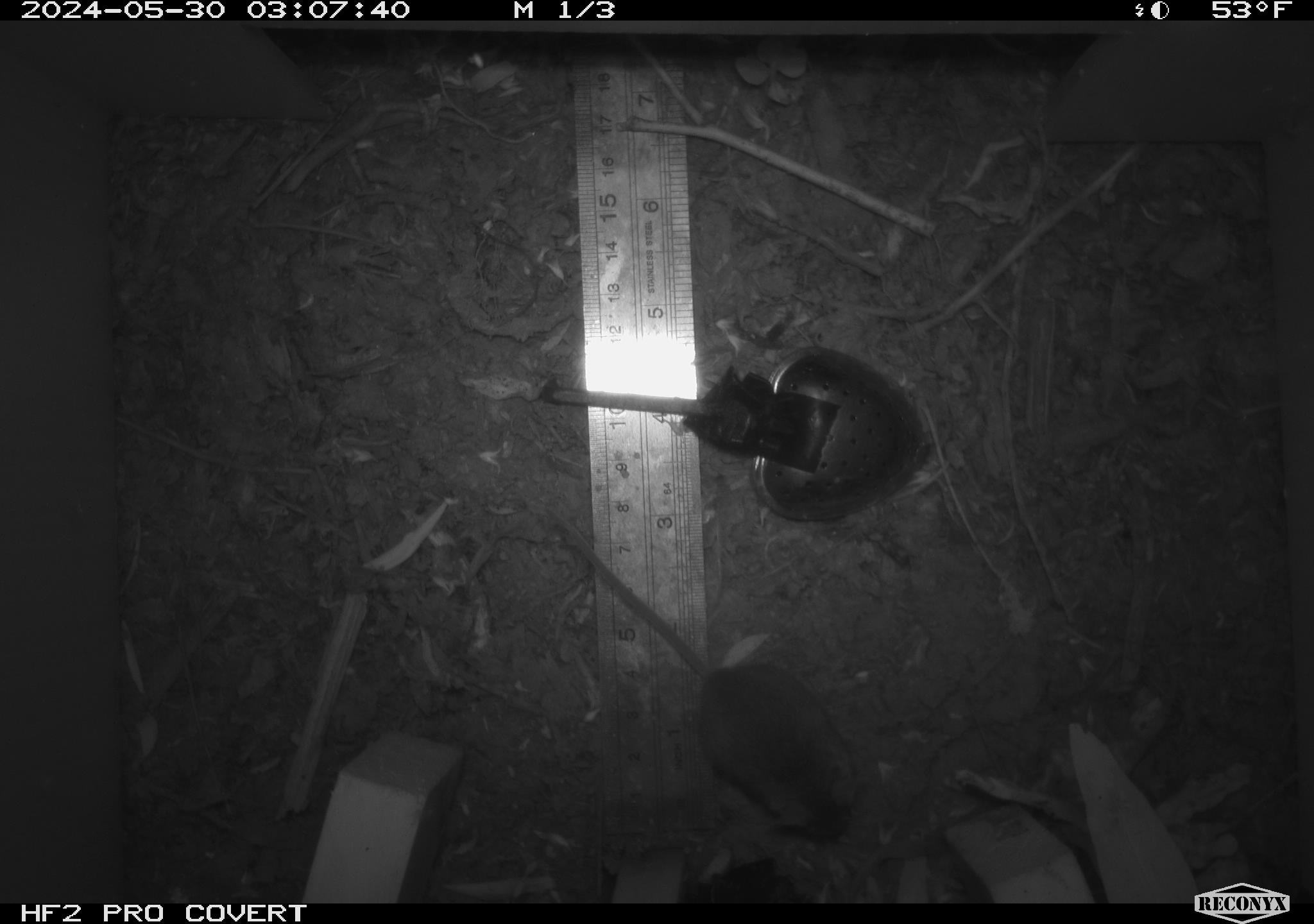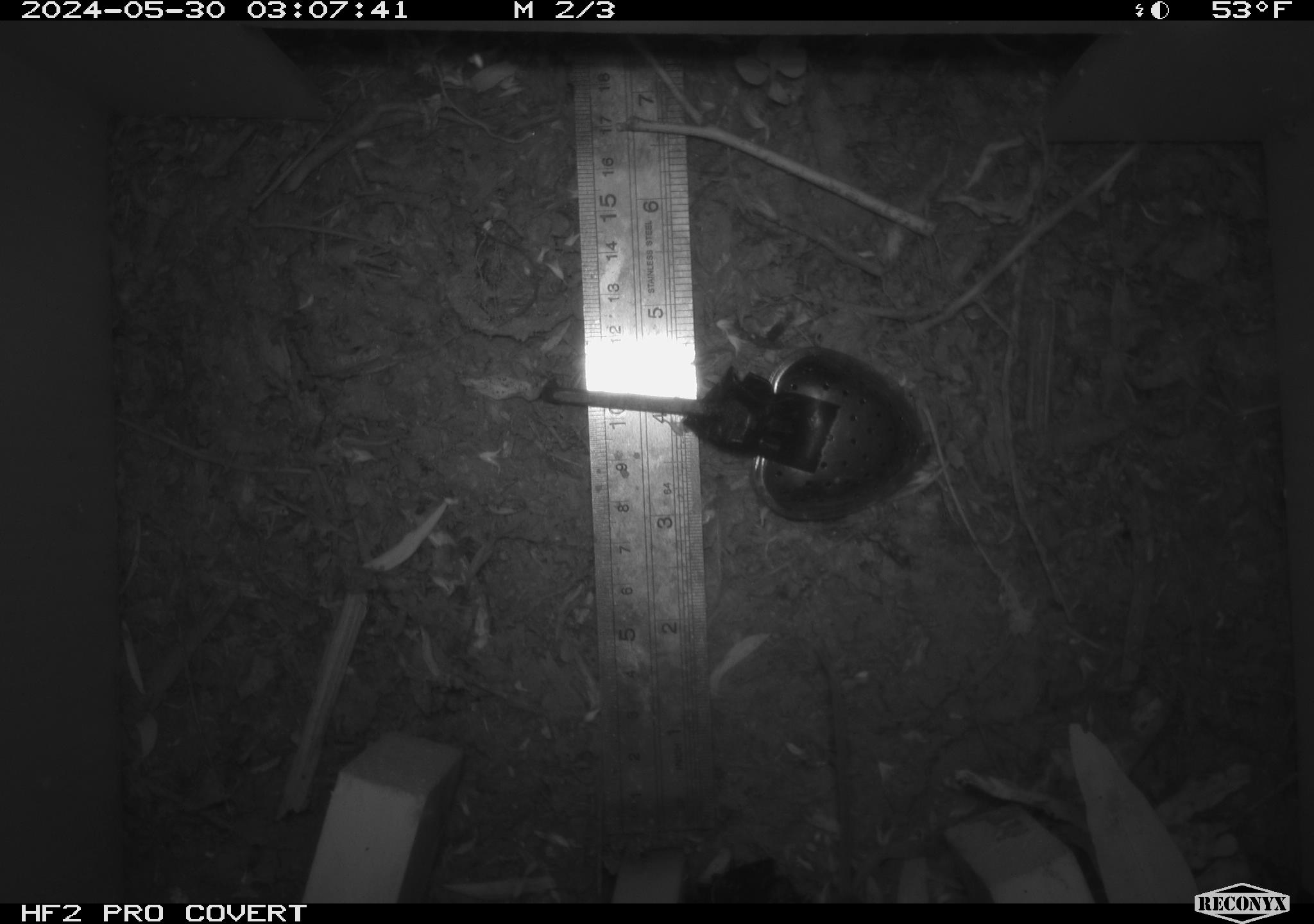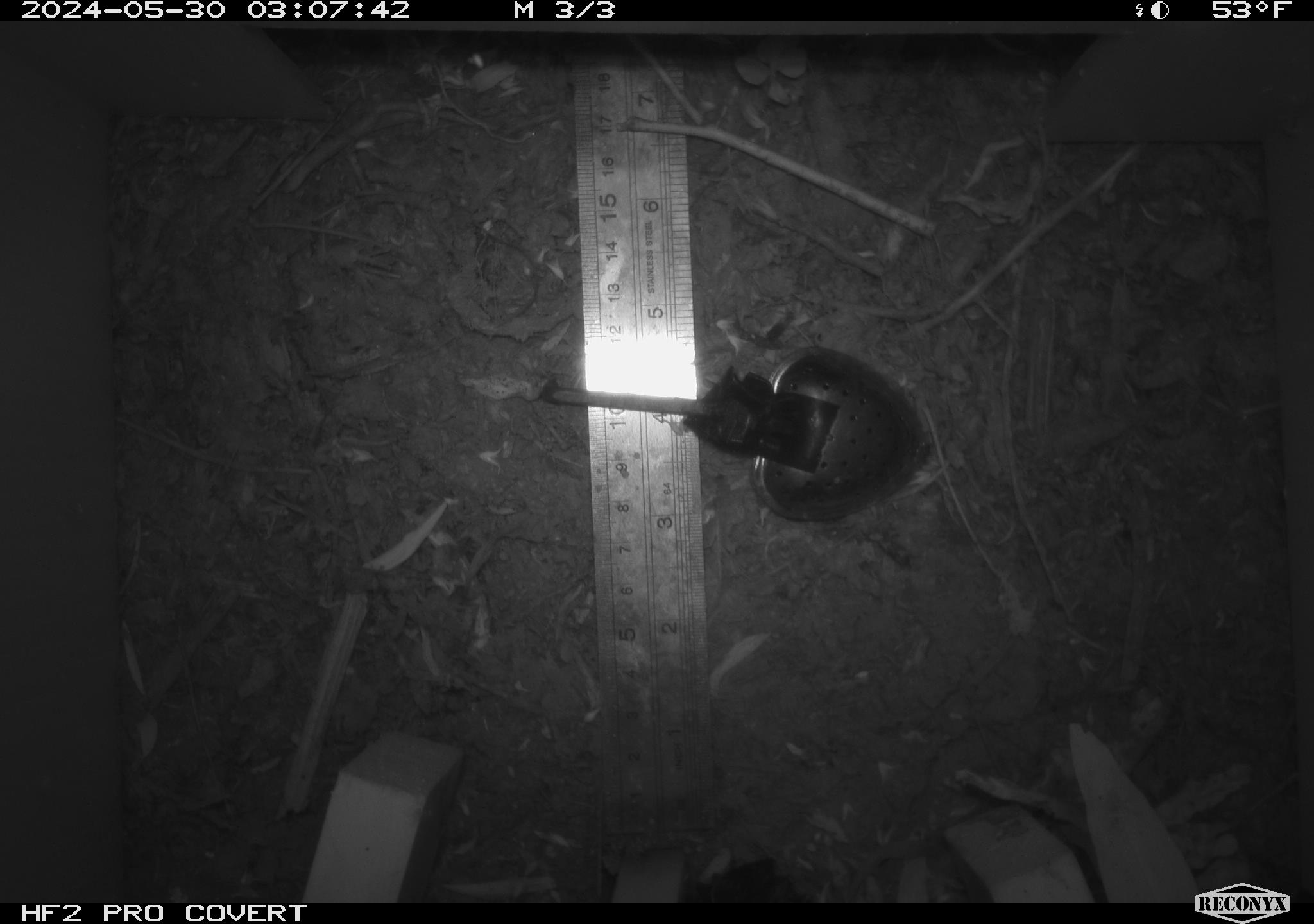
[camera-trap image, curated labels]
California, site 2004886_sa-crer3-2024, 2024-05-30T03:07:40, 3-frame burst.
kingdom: Animalia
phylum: Chordata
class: Mammalia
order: Rodentia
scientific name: Rodentia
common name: mouse species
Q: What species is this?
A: Mouse species (Rodentia).